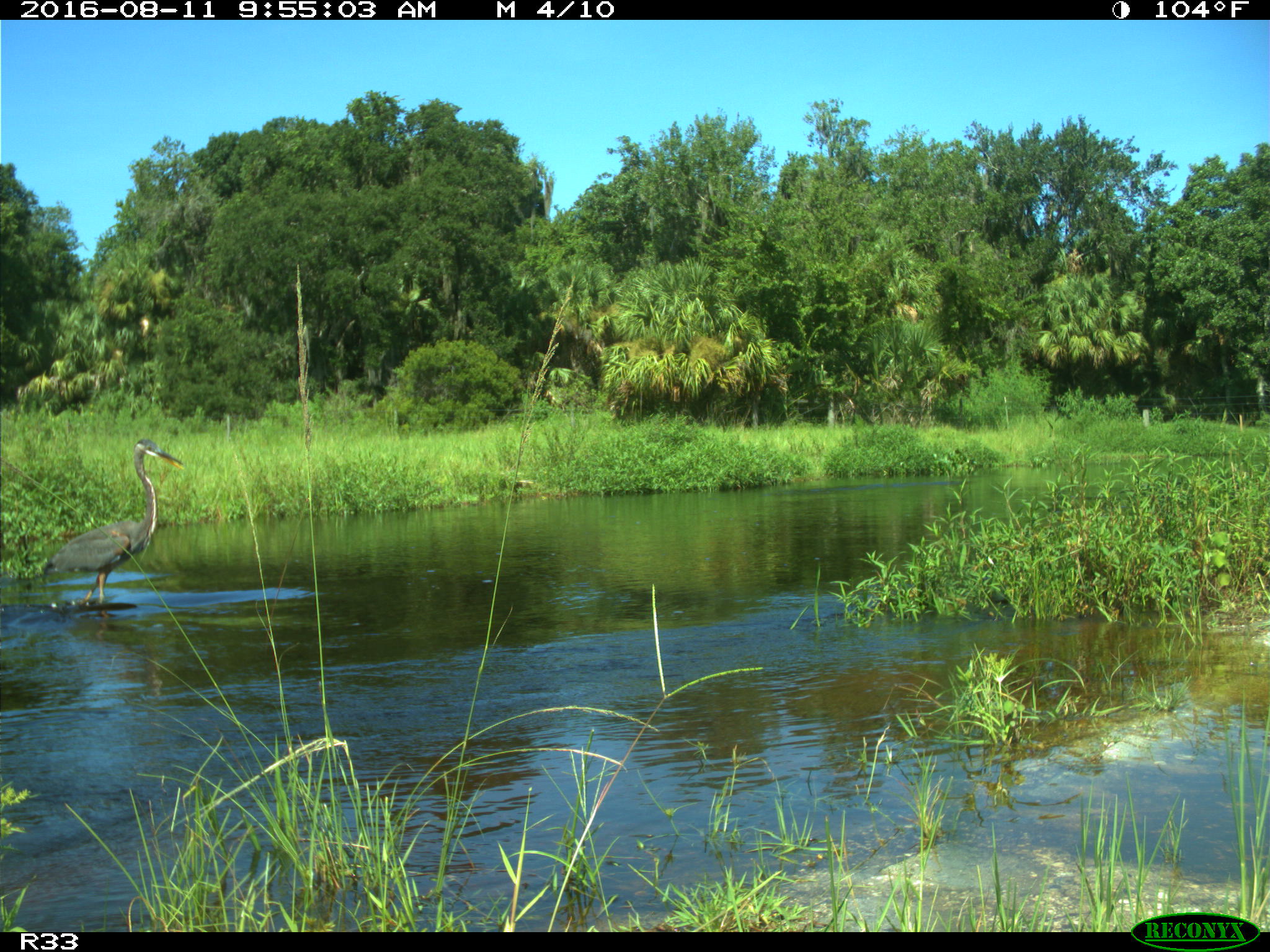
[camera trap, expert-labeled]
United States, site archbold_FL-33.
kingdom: Animalia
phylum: Chordata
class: Aves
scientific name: Aves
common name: birds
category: unidentified bird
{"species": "unidentified bird (birds) (Aves)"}